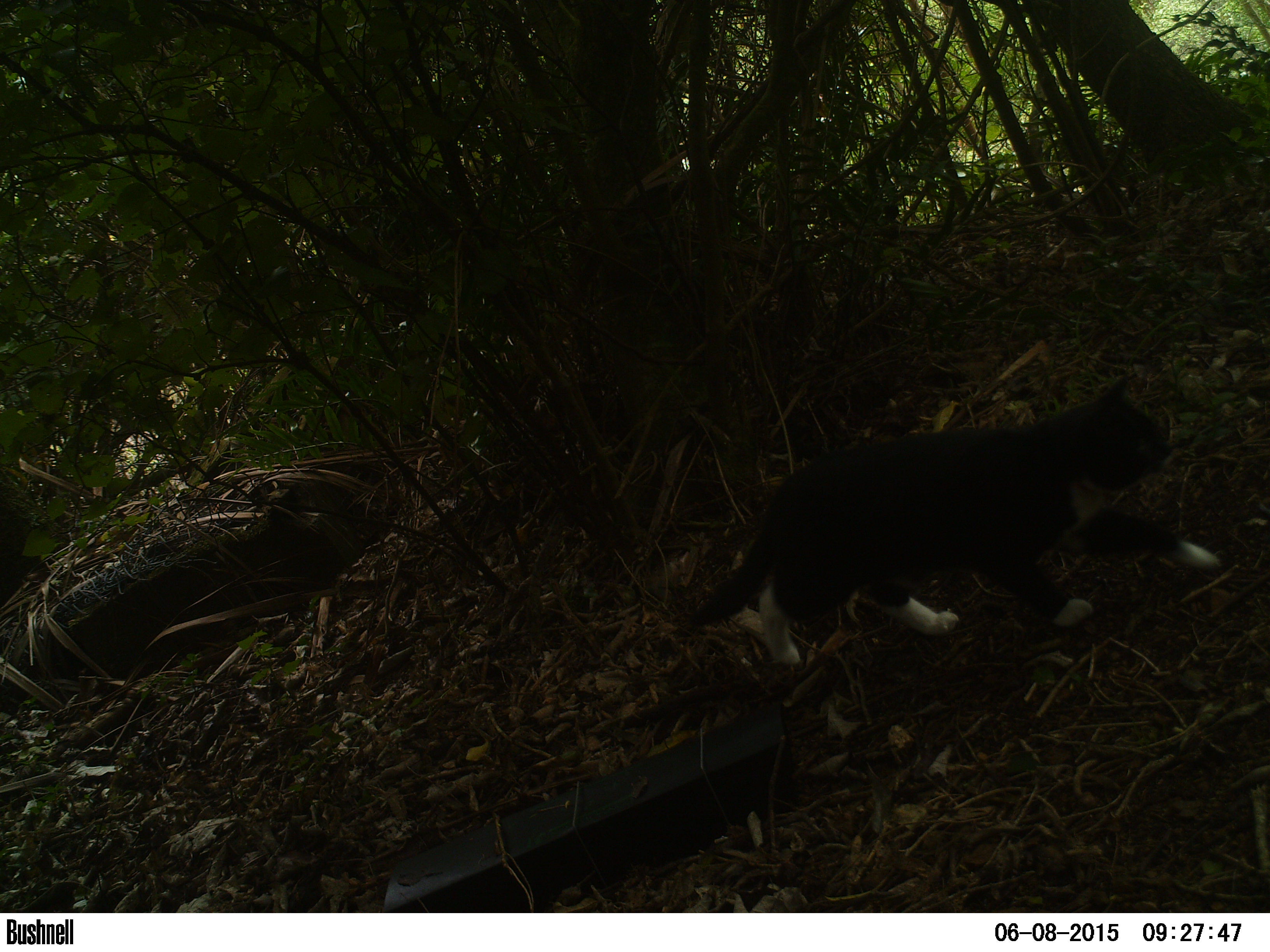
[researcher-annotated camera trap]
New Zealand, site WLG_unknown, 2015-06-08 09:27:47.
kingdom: Animalia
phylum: Chordata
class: Mammalia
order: Carnivora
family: Felidae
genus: Felis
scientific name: Felis catus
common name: domestic cat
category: cat